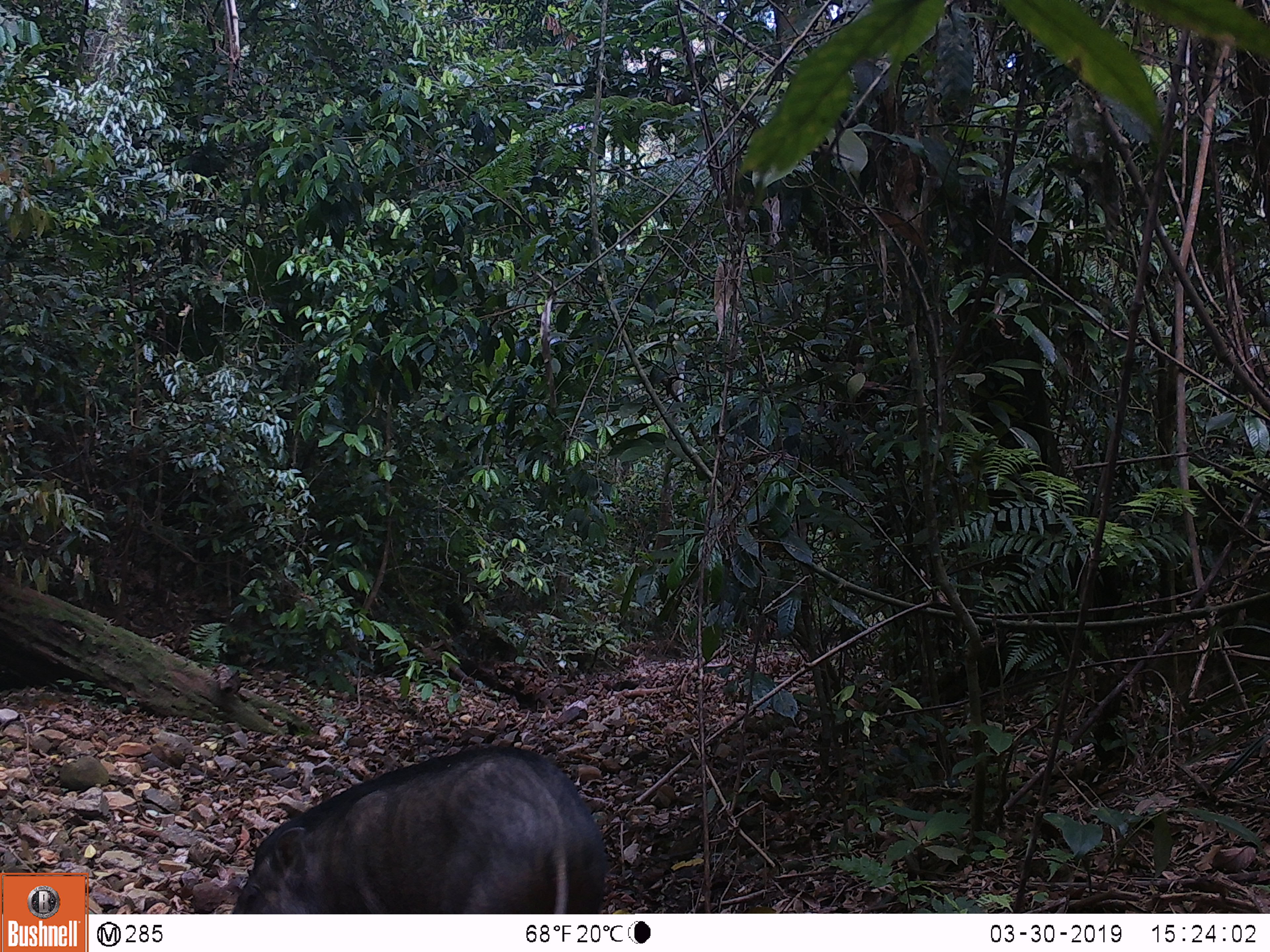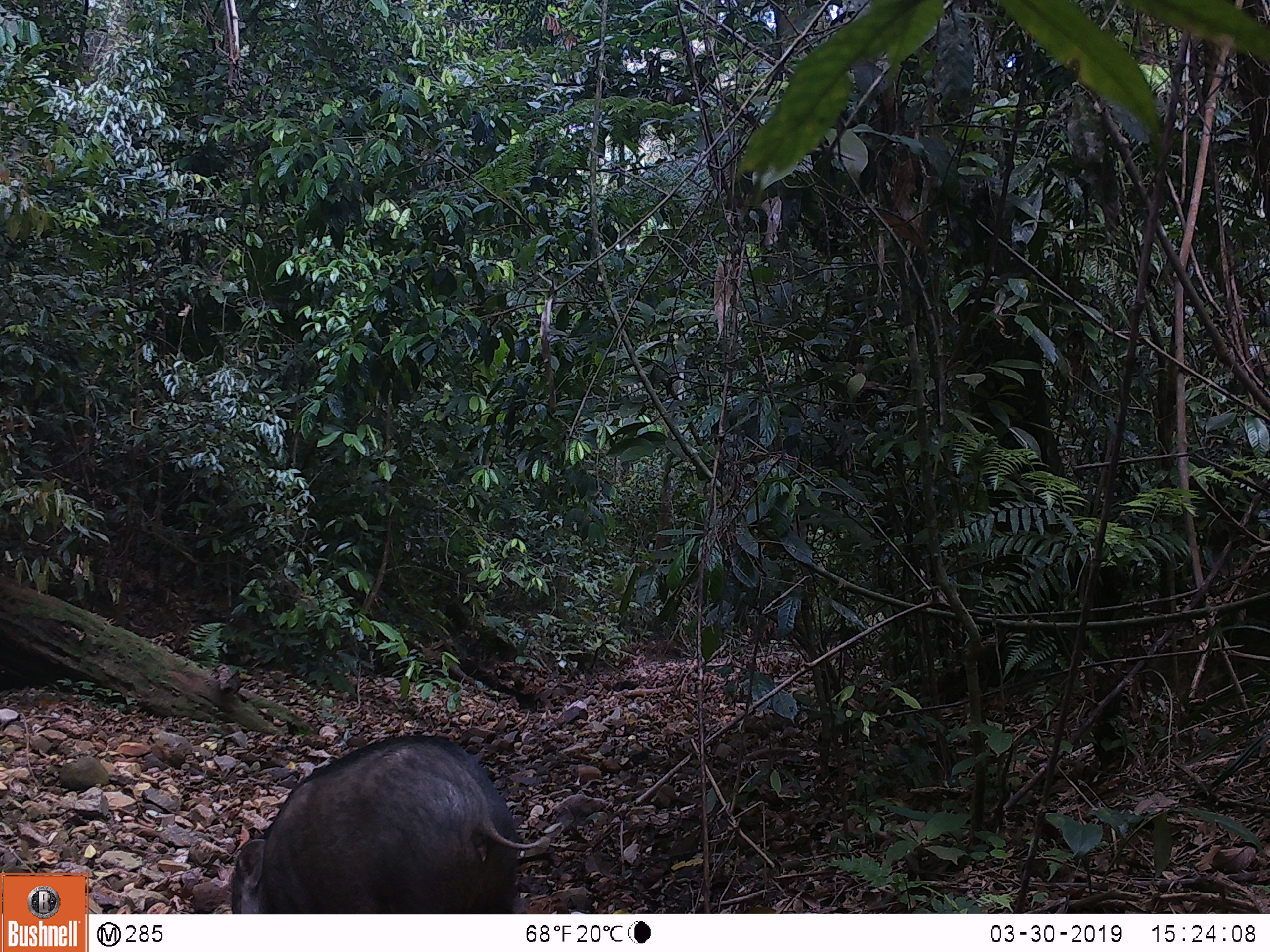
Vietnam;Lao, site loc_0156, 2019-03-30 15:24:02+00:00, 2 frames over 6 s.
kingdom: Animalia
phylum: Chordata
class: Mammalia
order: Artiodactyla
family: Suidae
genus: Sus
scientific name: Sus scrofa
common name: eurasian wild pig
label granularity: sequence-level